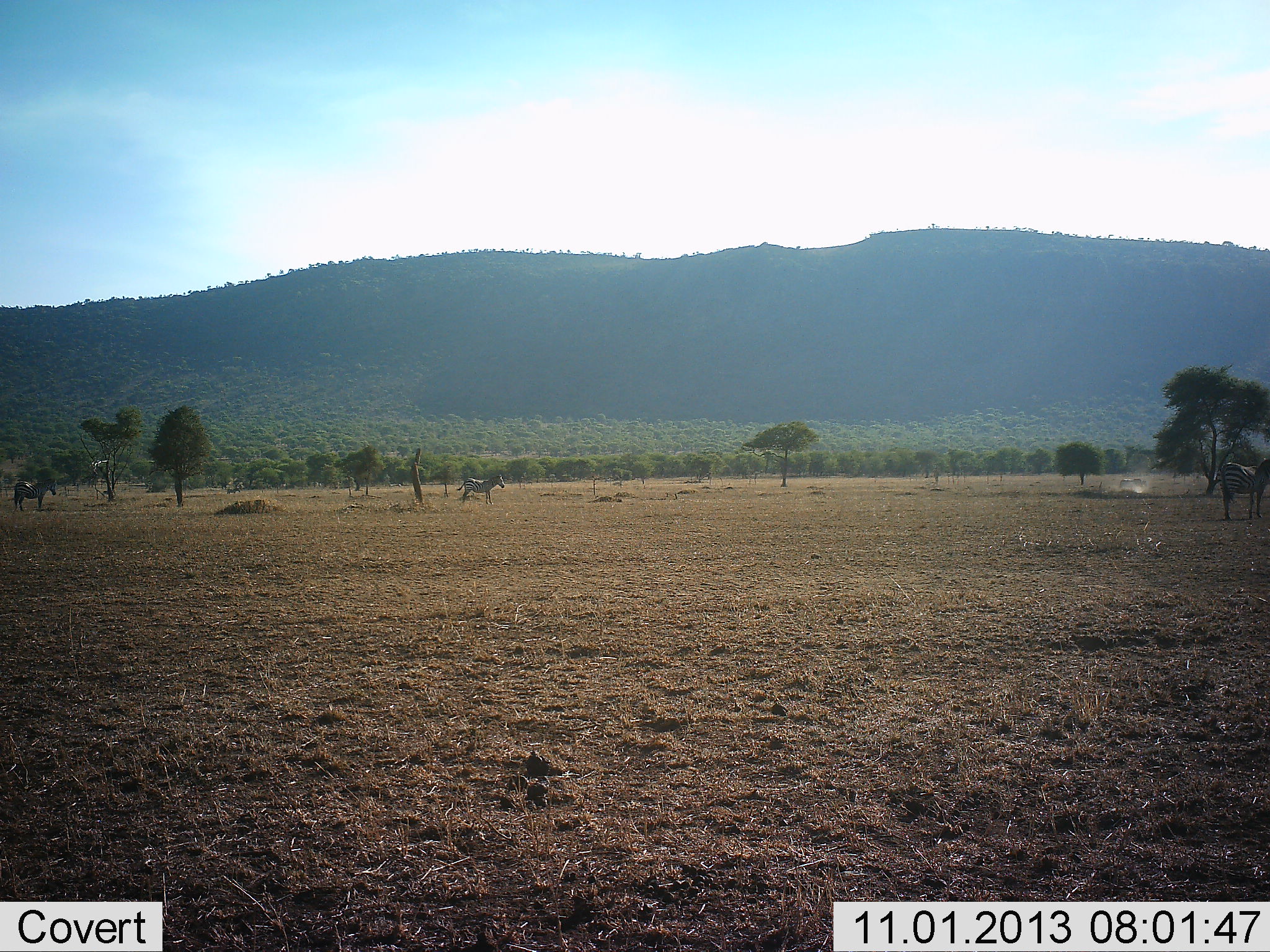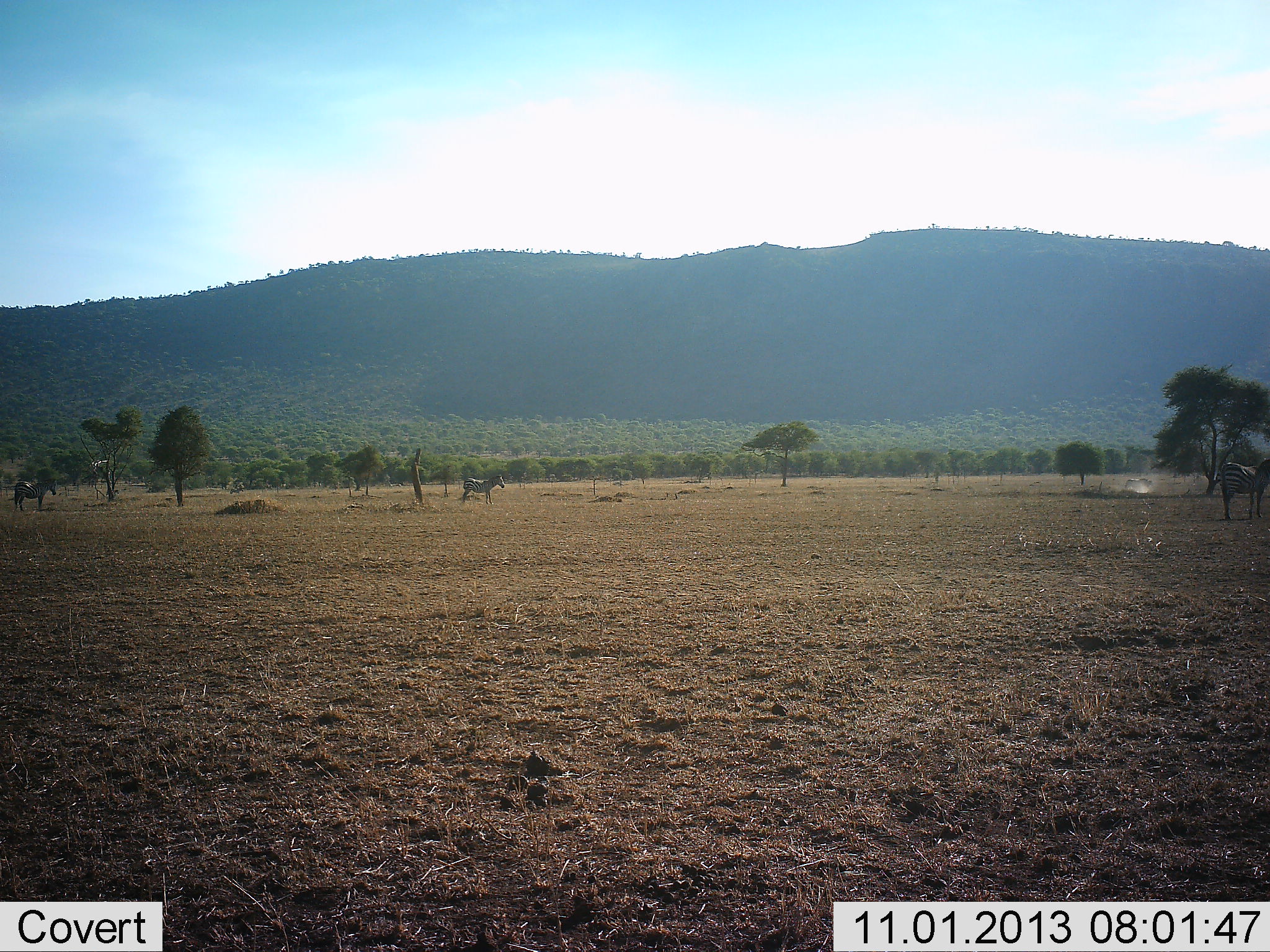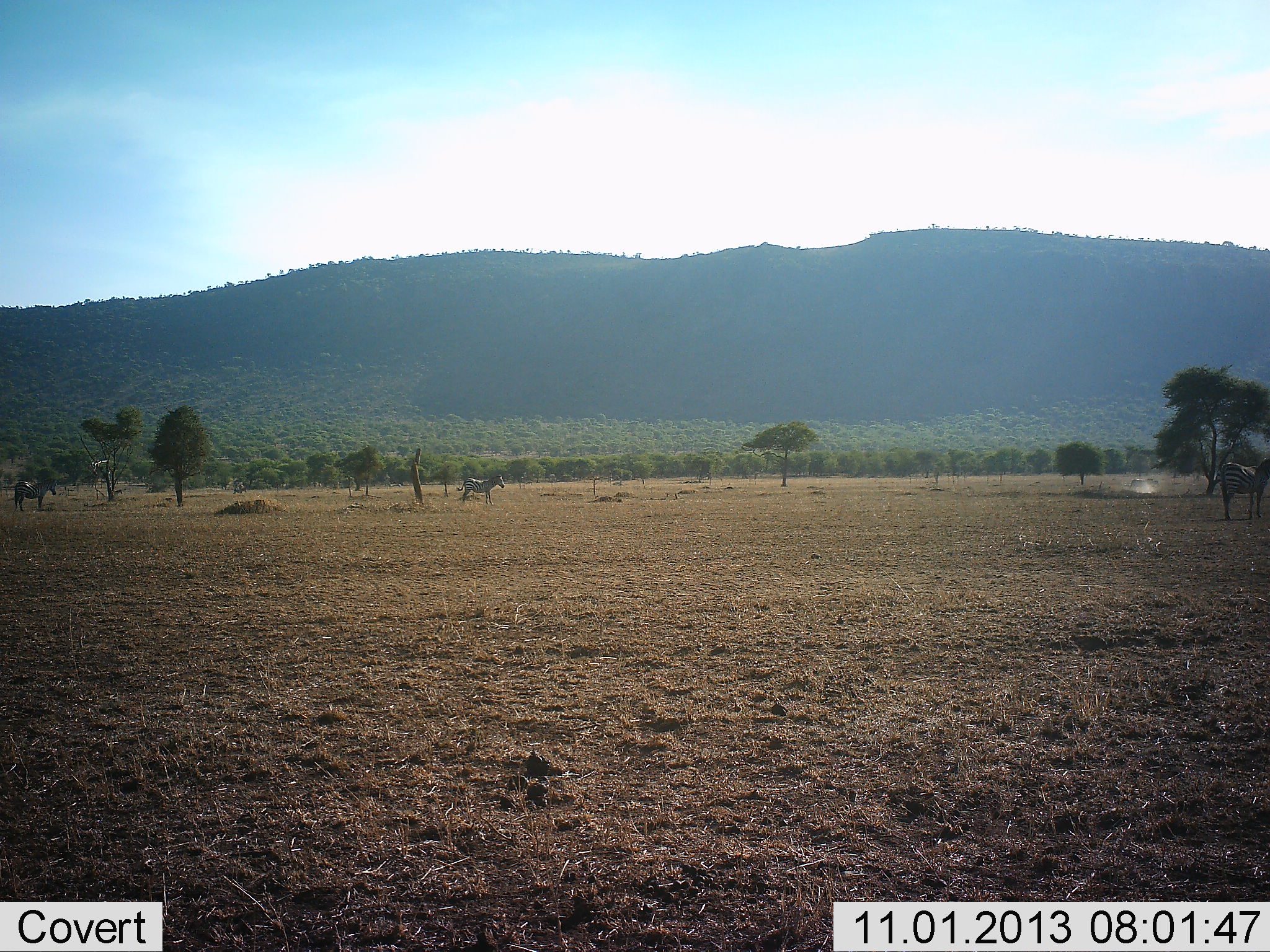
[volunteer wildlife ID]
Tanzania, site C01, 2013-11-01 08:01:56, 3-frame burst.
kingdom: Animalia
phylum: Chordata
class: Mammalia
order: Perissodactyla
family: Equidae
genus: Equus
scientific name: Equus quagga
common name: plains zebra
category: zebra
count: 4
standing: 82%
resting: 9%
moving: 45%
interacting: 0%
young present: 0%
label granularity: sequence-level